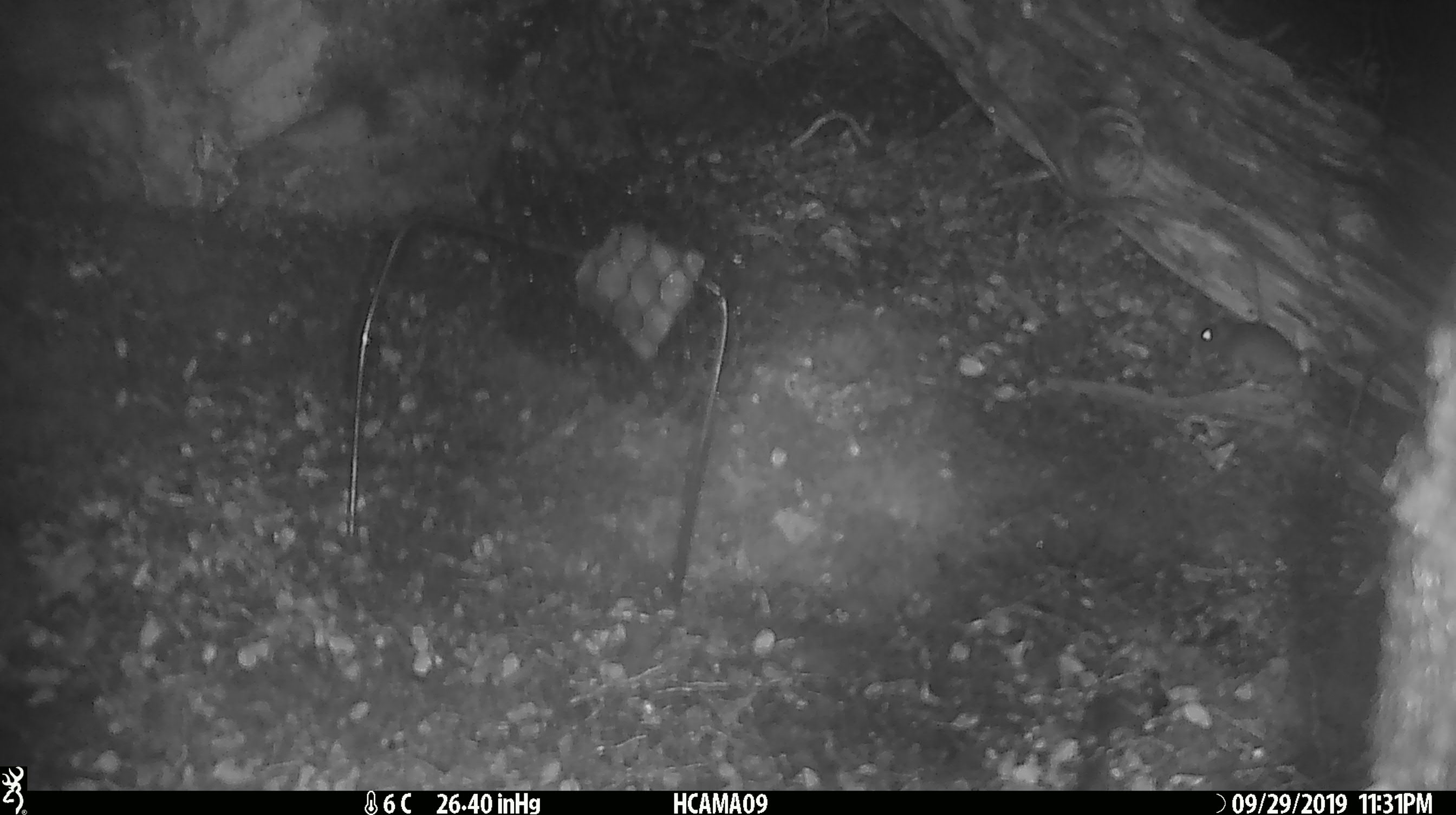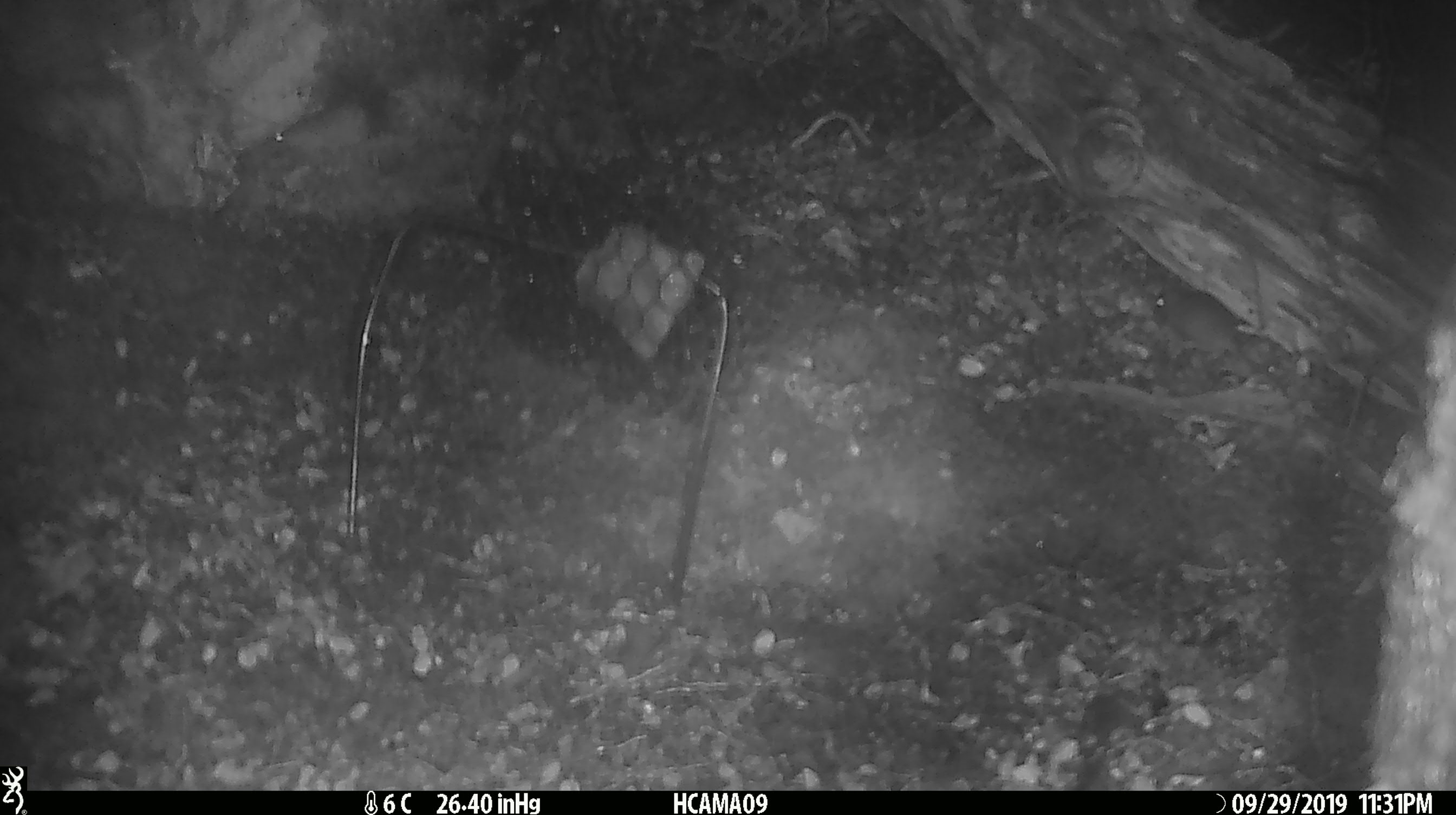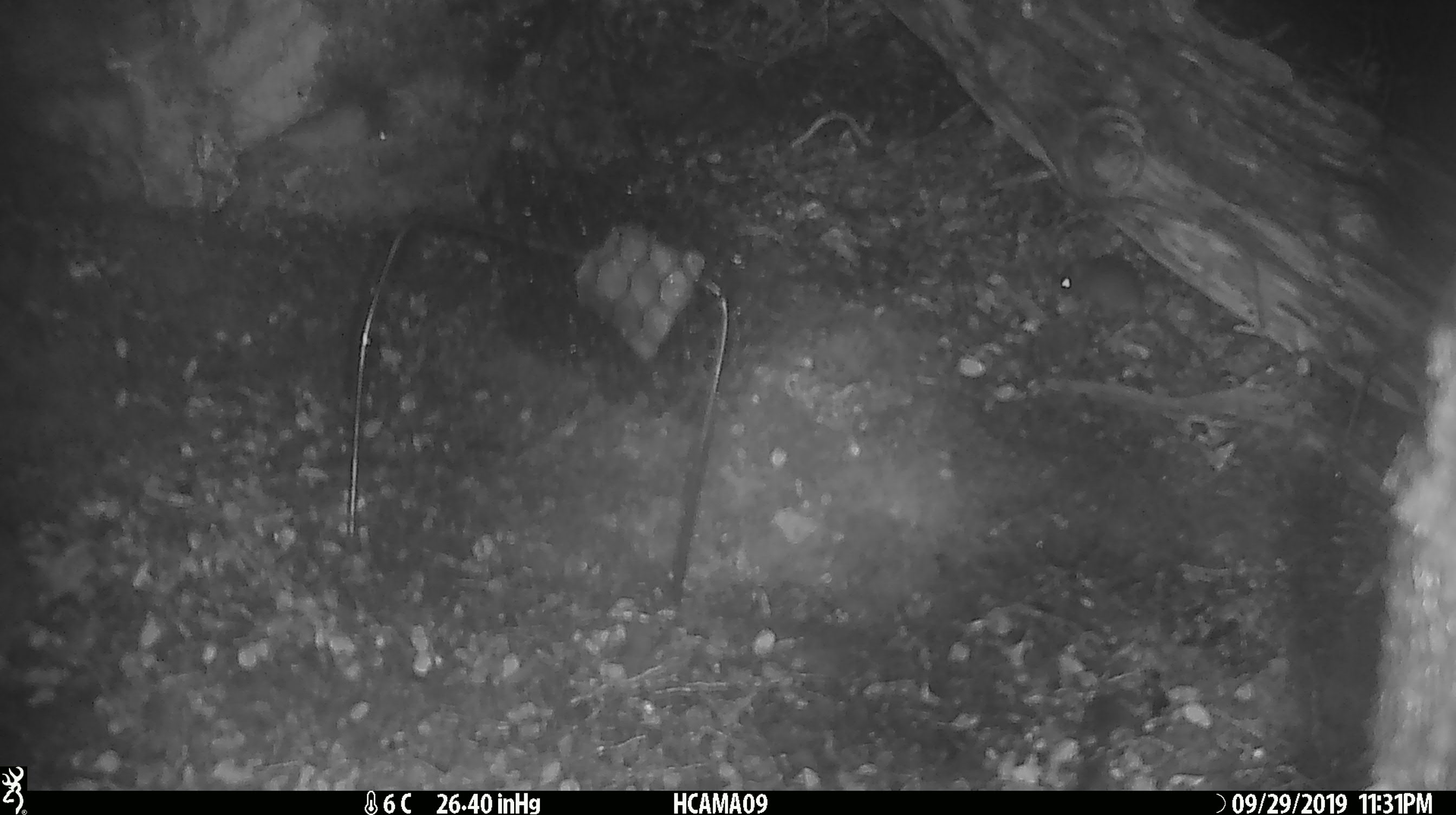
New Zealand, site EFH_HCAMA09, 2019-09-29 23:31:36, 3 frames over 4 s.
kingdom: Animalia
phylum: Chordata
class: Mammalia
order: Rodentia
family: Muridae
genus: Mus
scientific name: Mus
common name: mouse